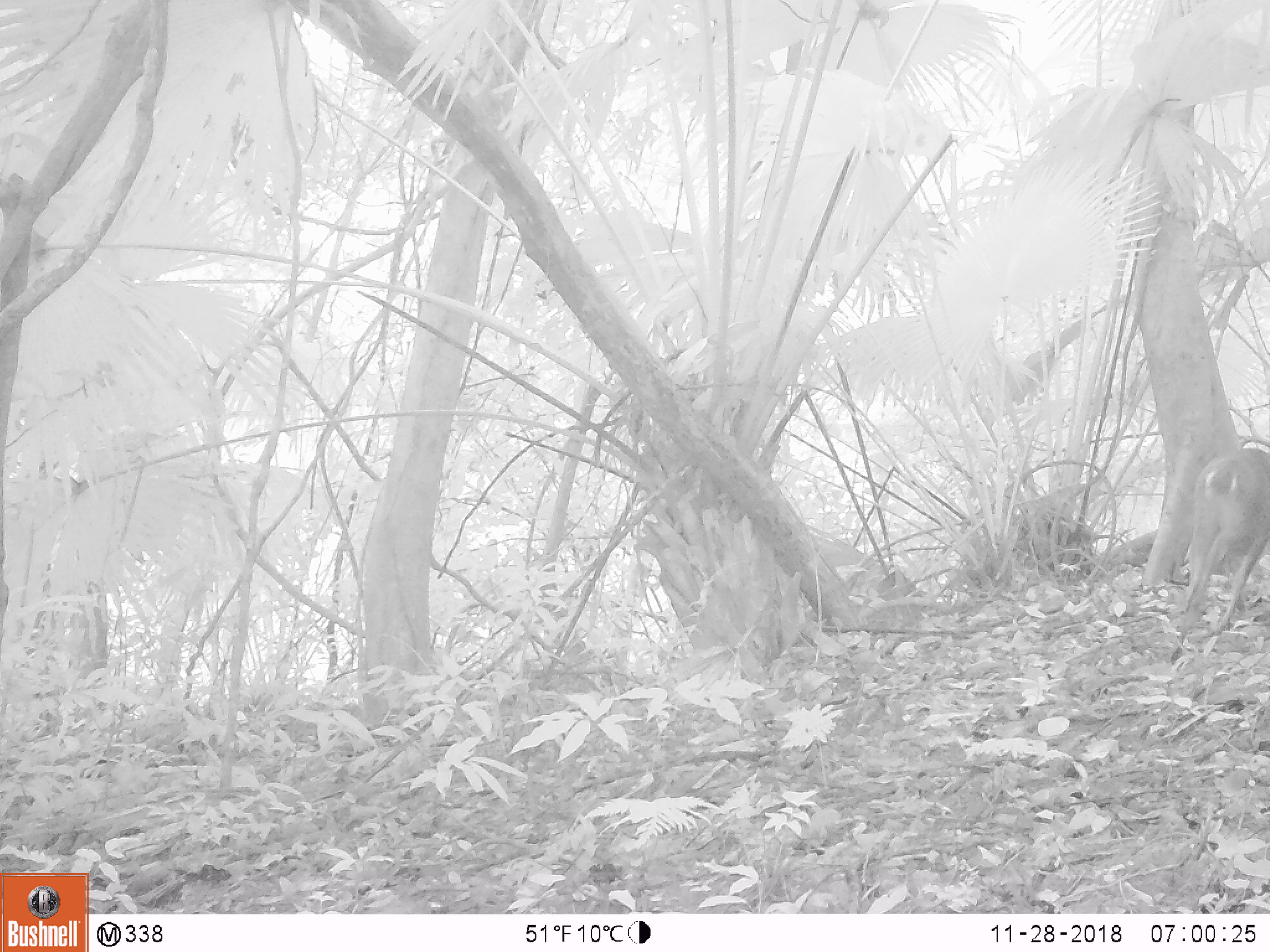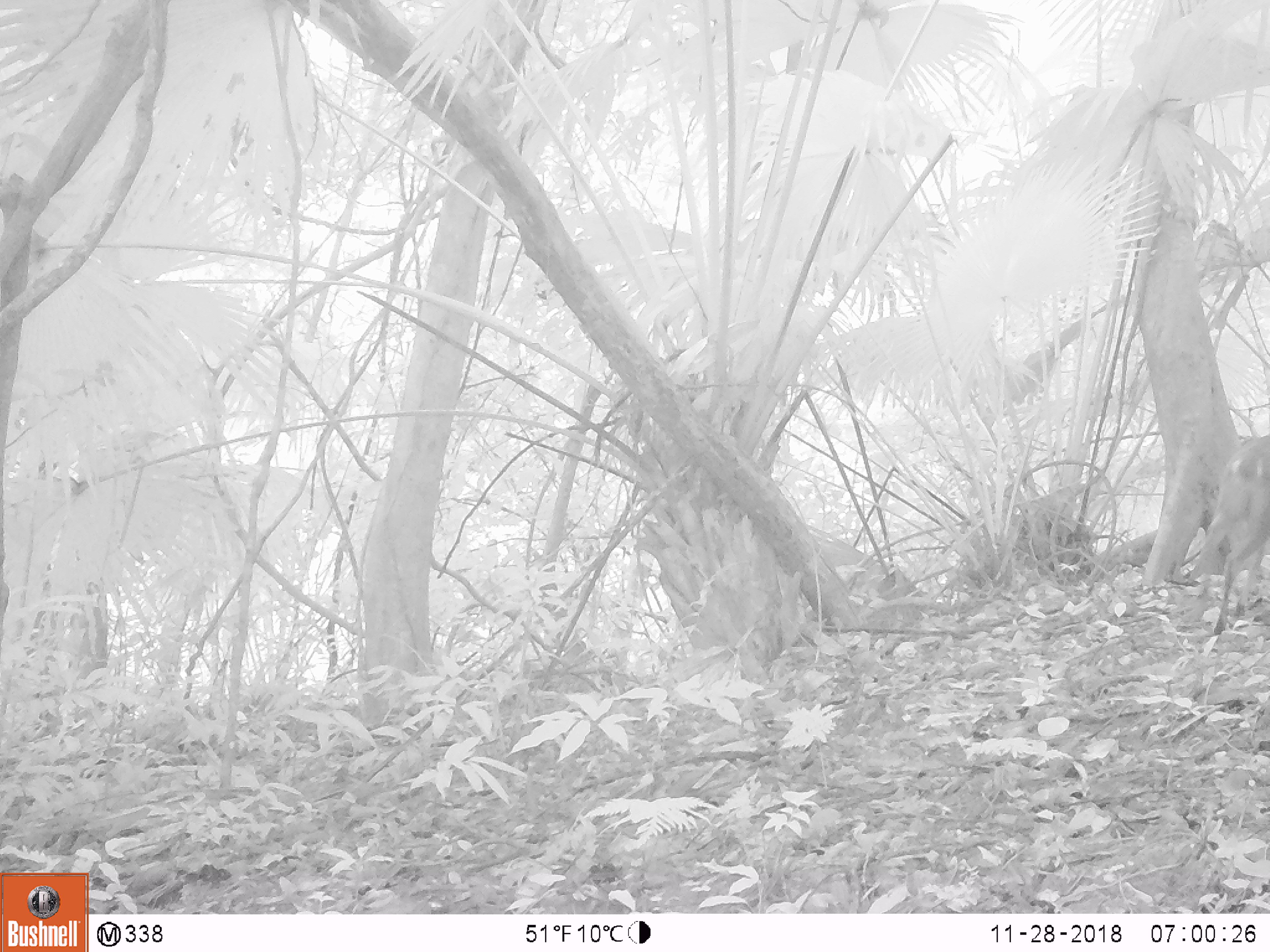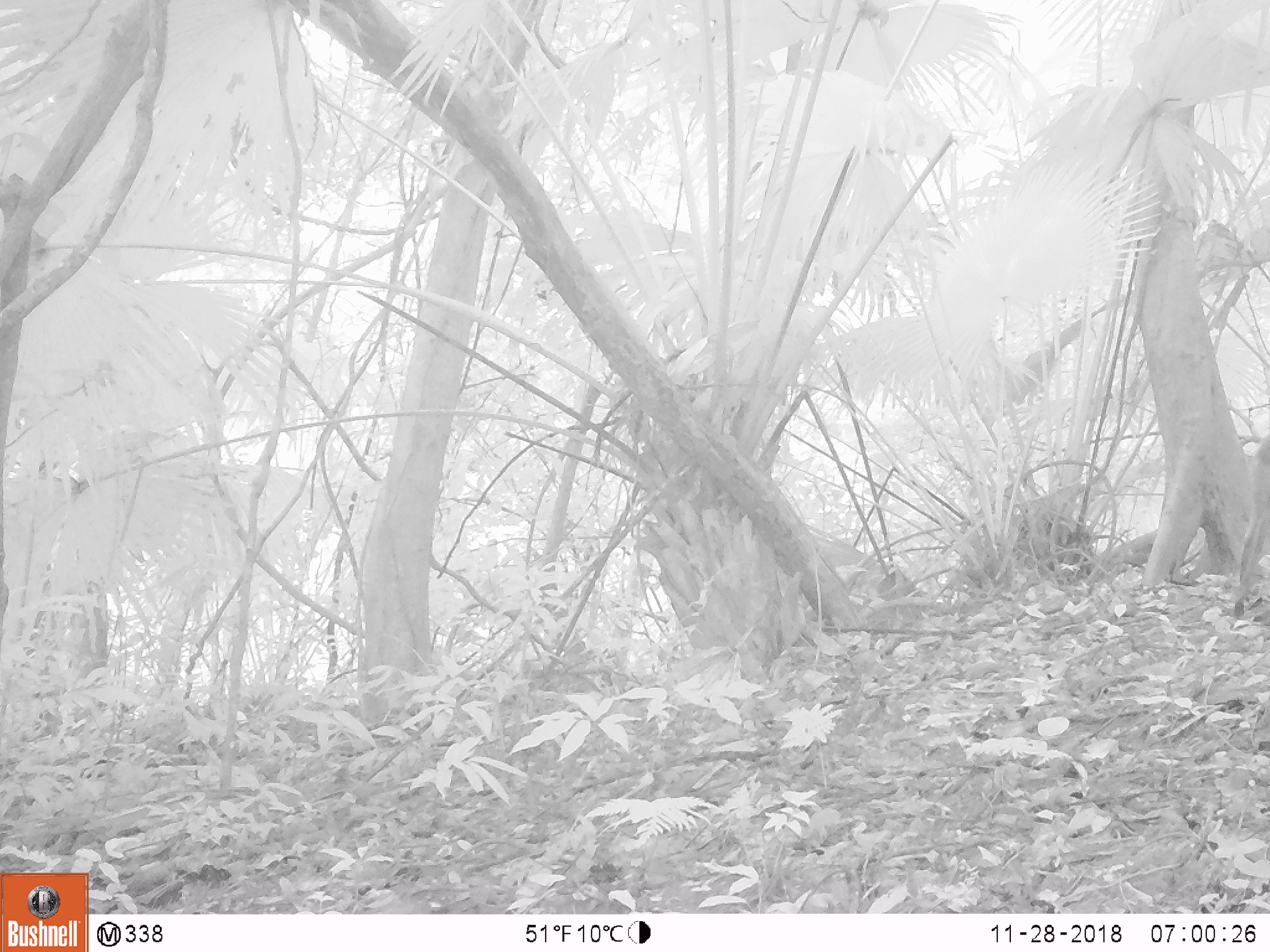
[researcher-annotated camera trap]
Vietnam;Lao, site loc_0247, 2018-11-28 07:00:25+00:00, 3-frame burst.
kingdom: Animalia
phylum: Chordata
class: Mammalia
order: Artiodactyla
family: Cervidae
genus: Muntiacus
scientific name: Muntiacus vuquangensis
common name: large-antlered muntjac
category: large antlered muntjac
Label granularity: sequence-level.